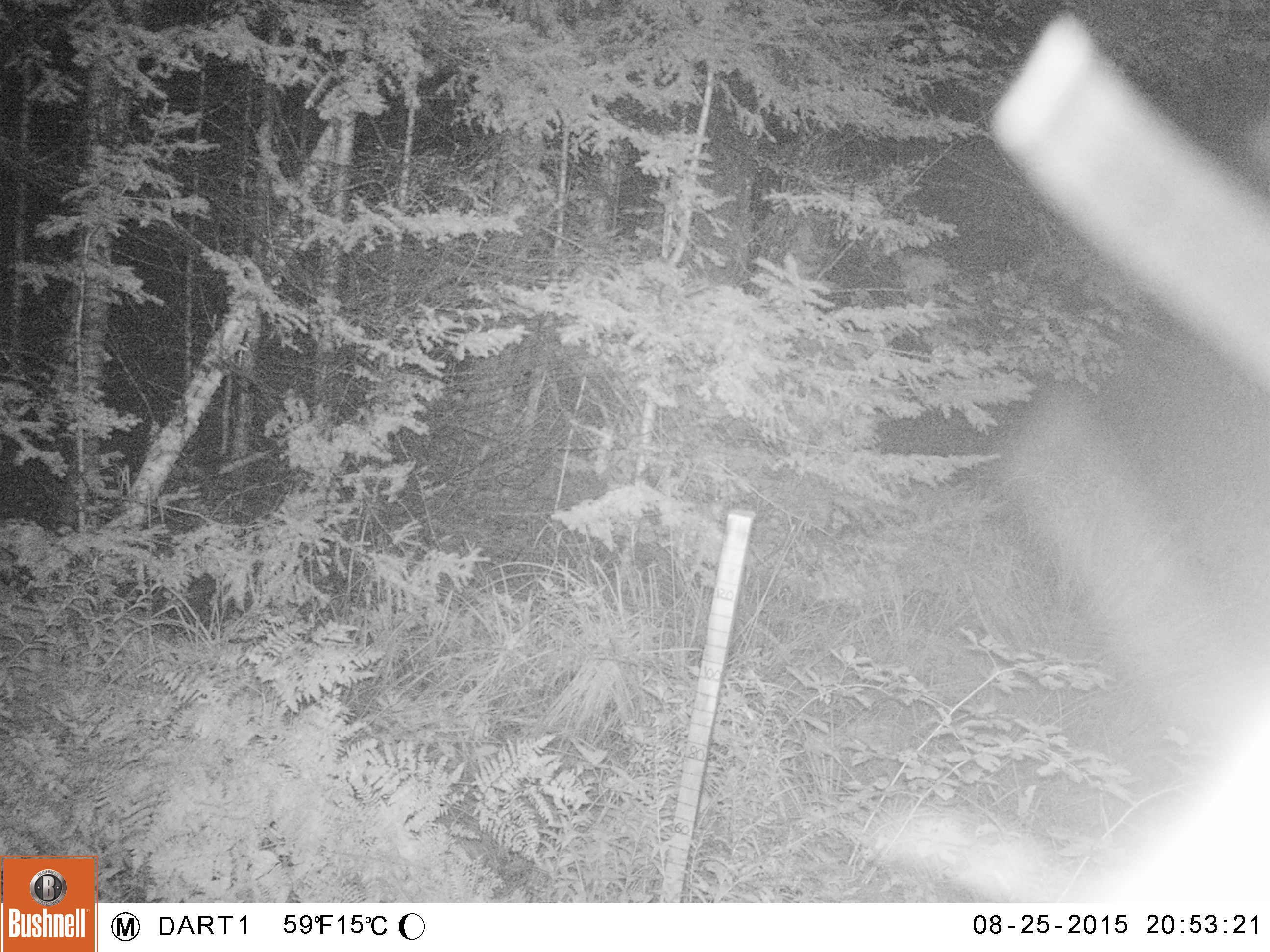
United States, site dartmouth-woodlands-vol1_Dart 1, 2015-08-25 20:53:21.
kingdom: Animalia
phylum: Chordata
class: Mammalia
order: Artiodactyla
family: Cervidae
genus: Alces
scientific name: Alces alces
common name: moose